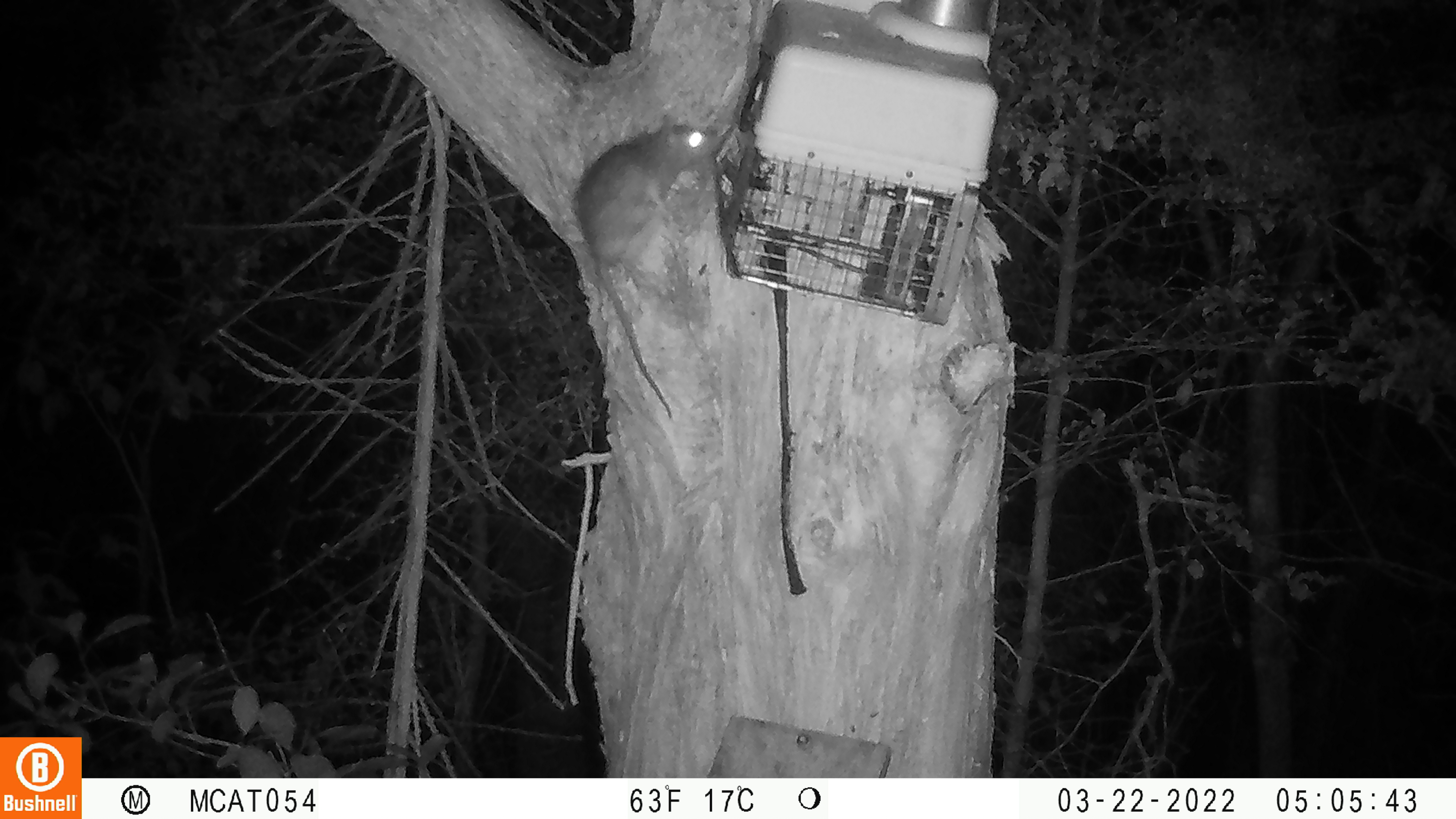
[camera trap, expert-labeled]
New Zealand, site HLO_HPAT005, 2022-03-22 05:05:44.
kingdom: Animalia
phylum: Chordata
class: Mammalia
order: Rodentia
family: Muridae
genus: Rattus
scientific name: Rattus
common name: rat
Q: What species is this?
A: Rat (Rattus).